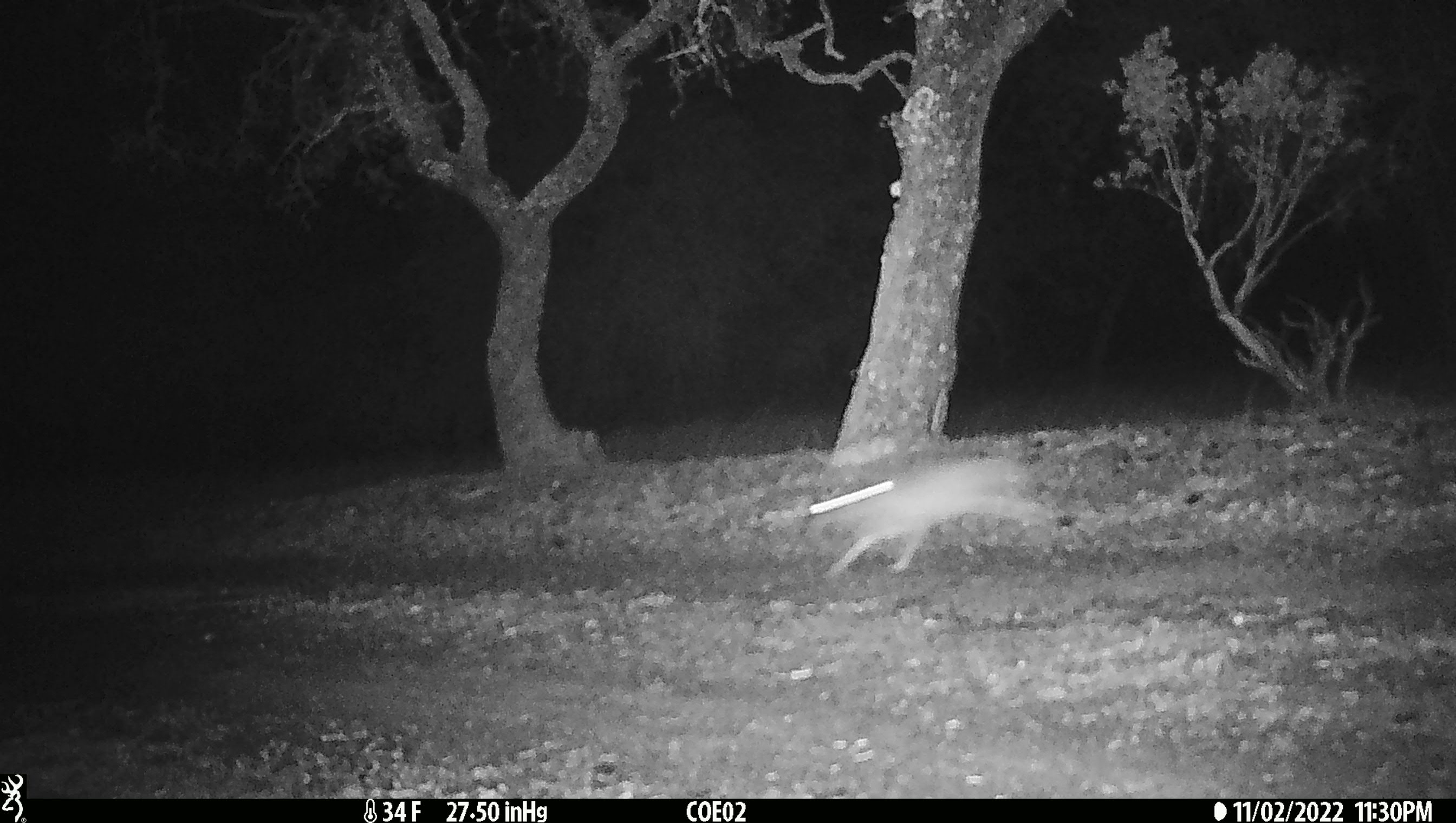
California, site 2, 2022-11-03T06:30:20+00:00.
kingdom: Animalia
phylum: Chordata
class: Mammalia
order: Lagomorpha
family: Leporidae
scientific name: Leporidae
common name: rabbit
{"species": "rabbit (Leporidae)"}